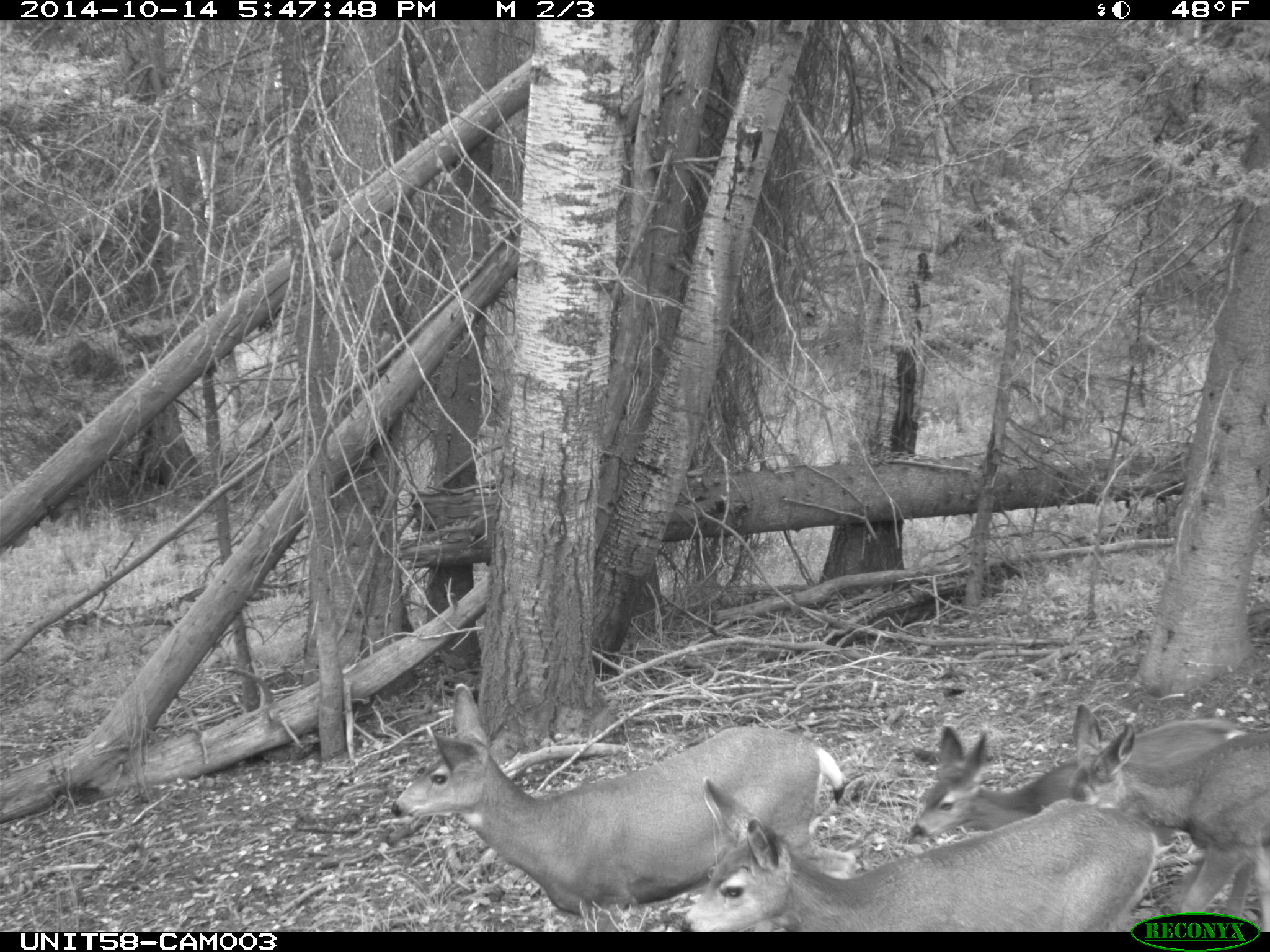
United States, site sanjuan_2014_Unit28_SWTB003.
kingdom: Animalia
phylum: Chordata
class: Mammalia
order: Artiodactyla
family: Cervidae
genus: Odocoileus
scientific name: Odocoileus hemionus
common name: mule deer